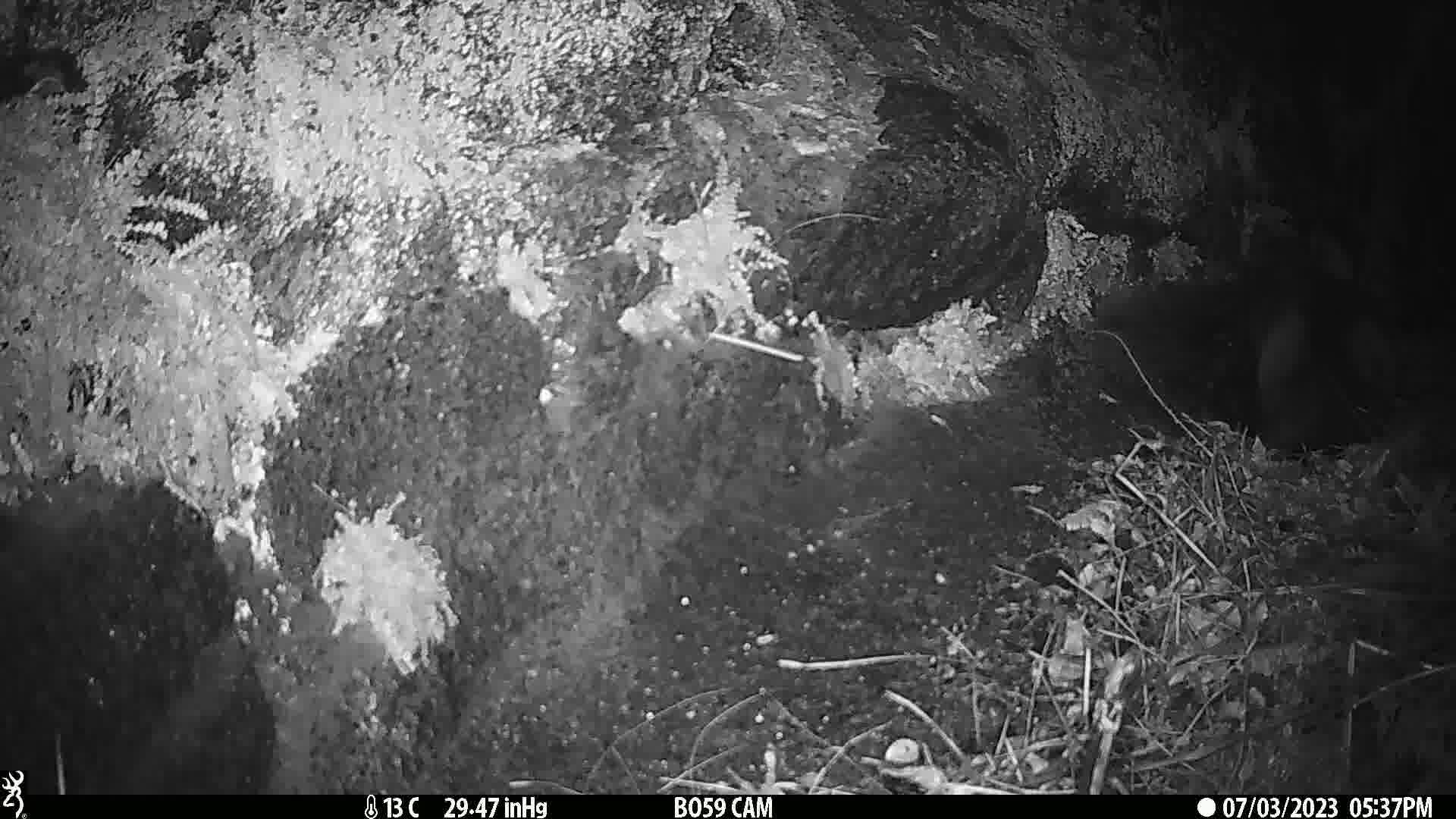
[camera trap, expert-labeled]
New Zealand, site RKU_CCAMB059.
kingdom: Animalia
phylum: Chordata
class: Mammalia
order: Carnivora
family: Felidae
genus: Felis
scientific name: Felis catus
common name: domestic cat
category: cat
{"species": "cat (domestic cat) (Felis catus)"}